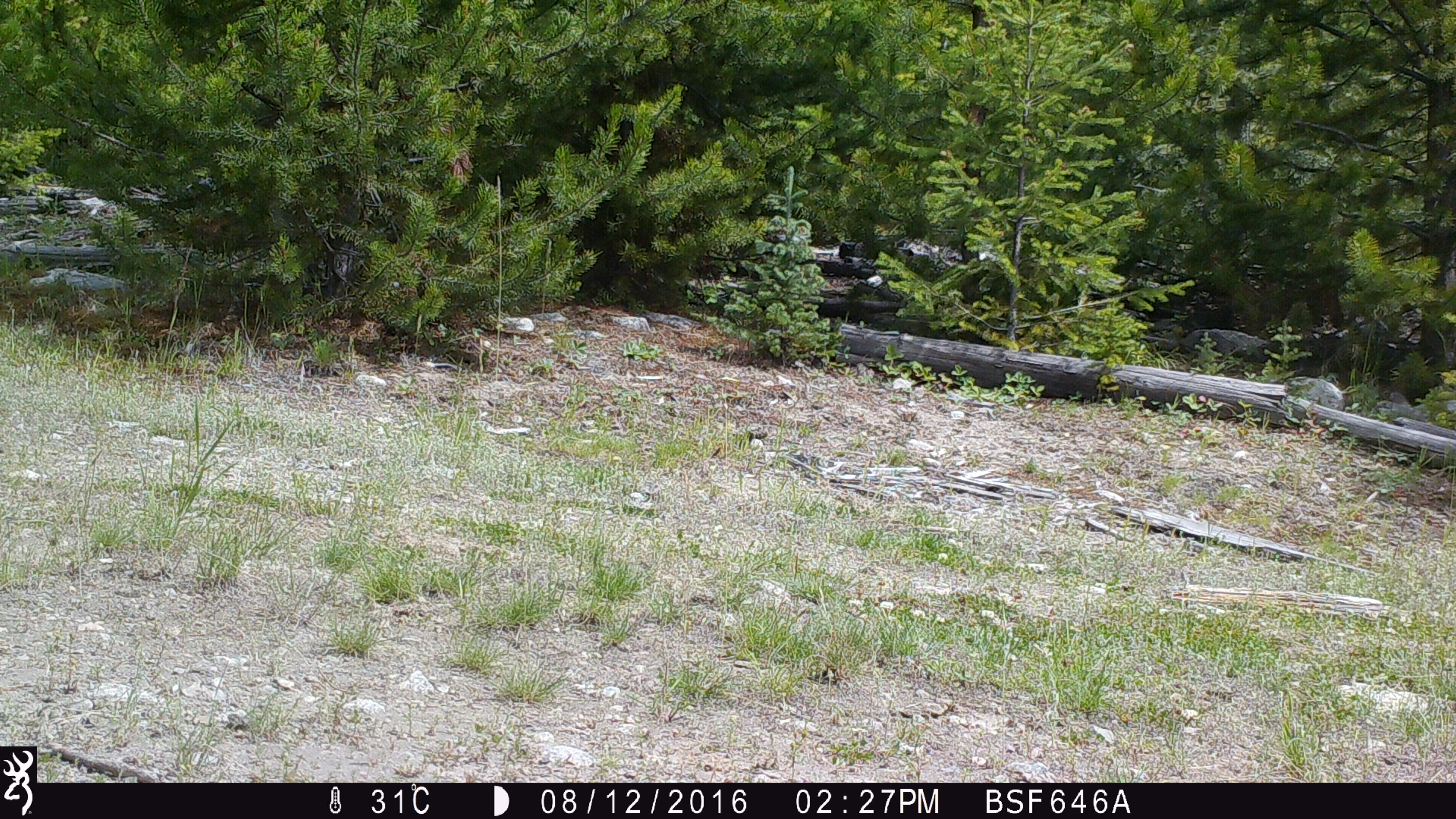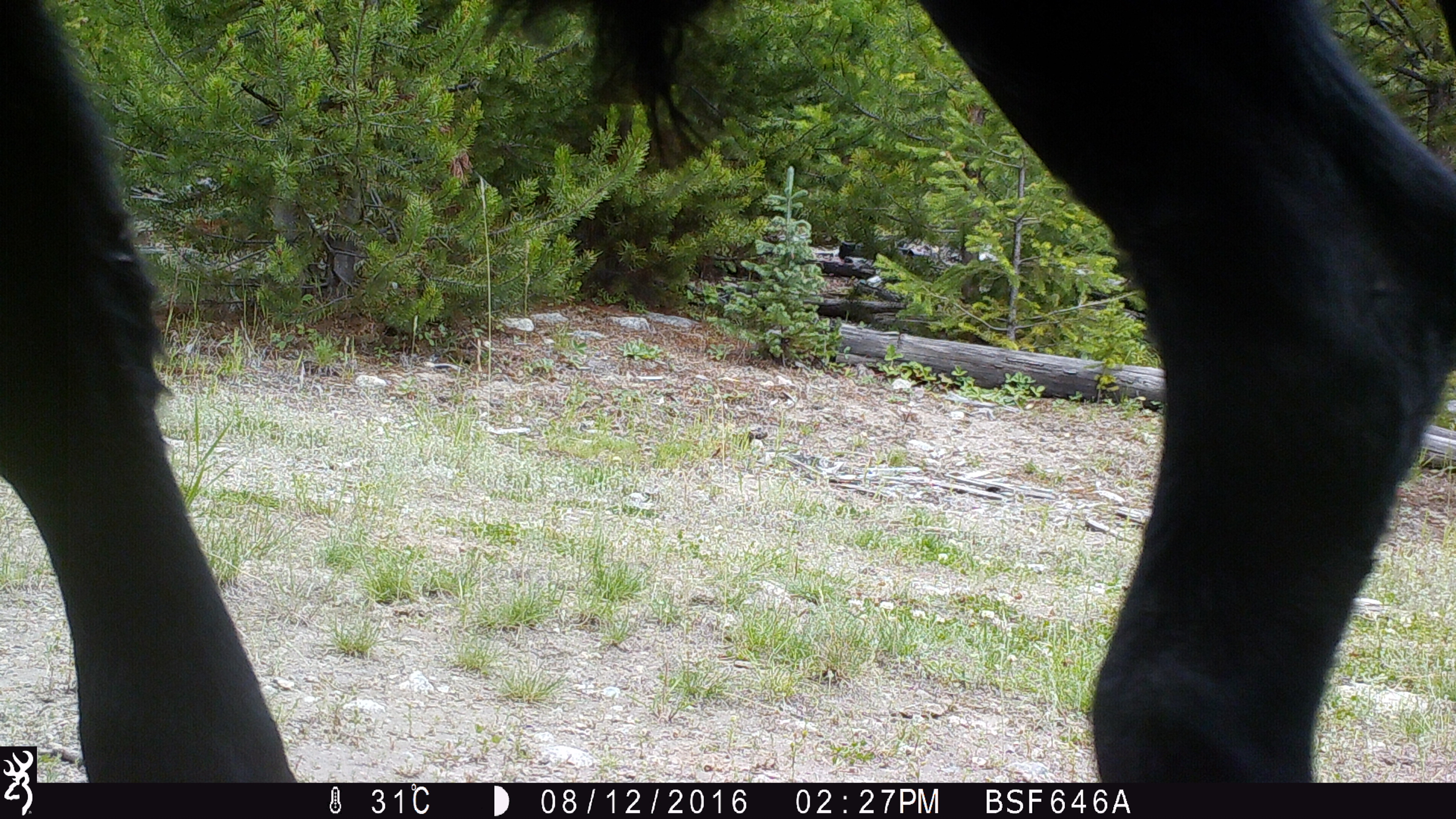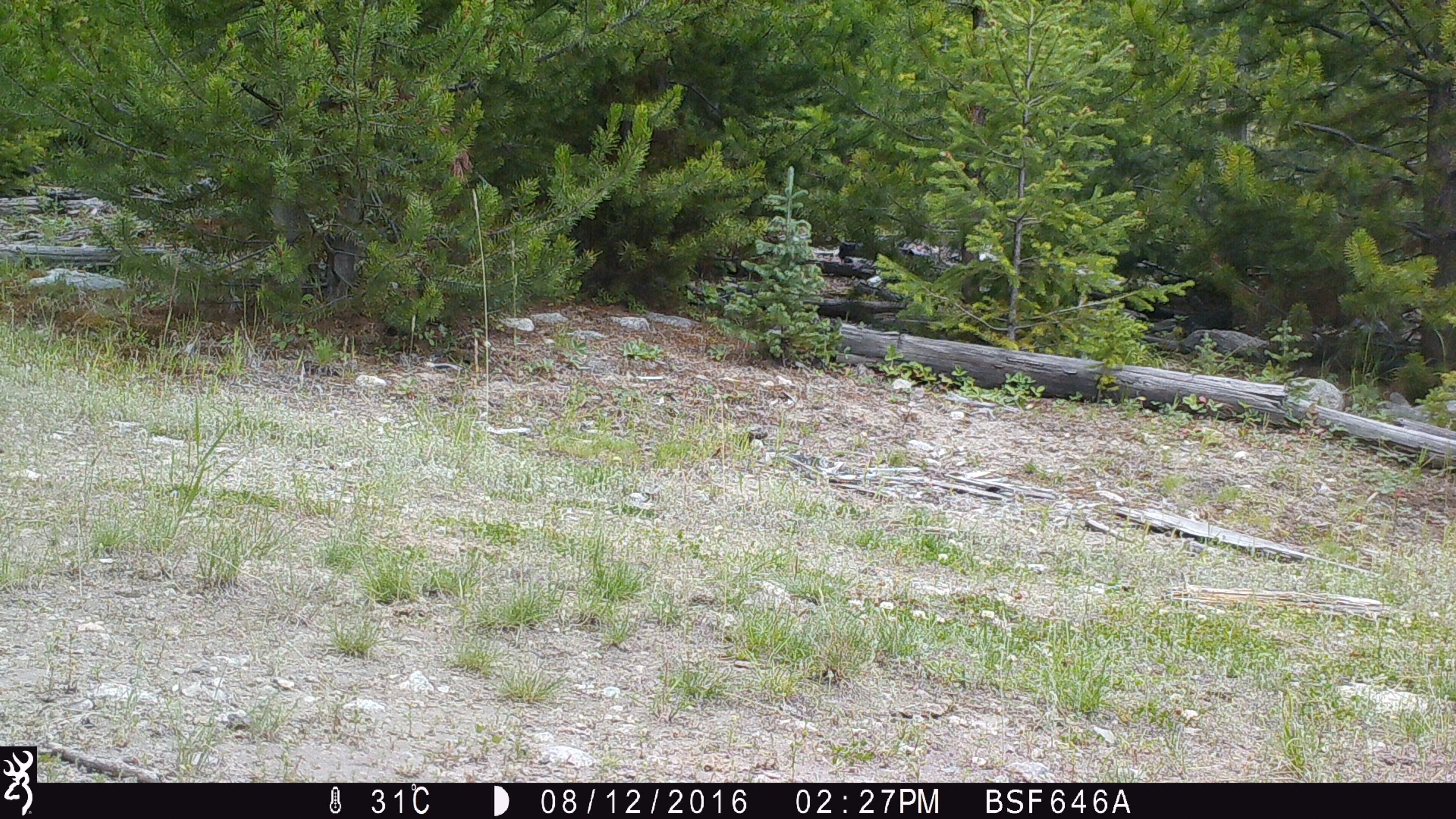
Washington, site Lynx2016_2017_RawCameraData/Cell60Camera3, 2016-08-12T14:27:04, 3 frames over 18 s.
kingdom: Animalia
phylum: Chordata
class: Mammalia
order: Artiodactyla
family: Bovidae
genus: Bos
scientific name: Bos taurus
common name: domestic cattle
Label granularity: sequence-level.